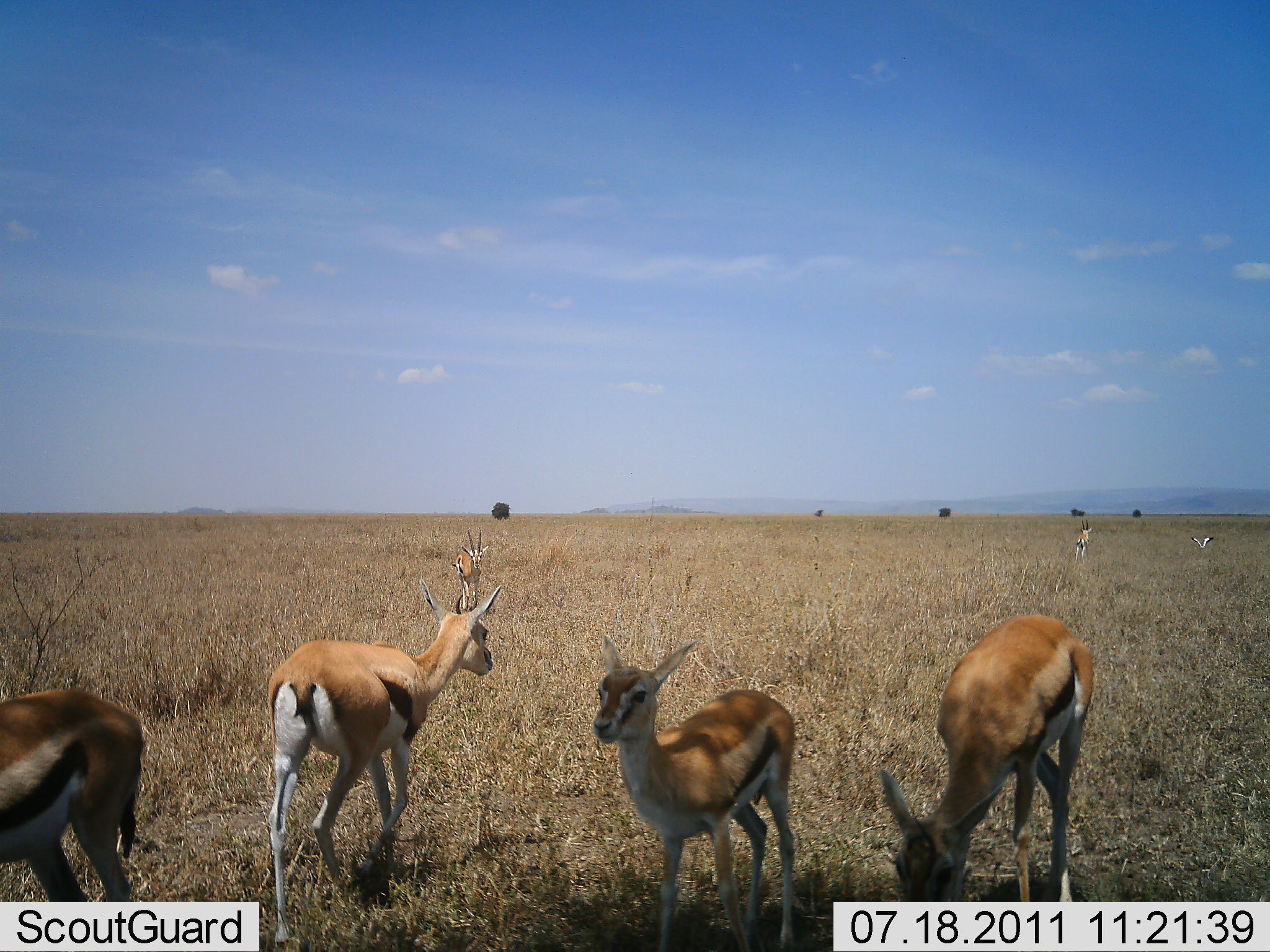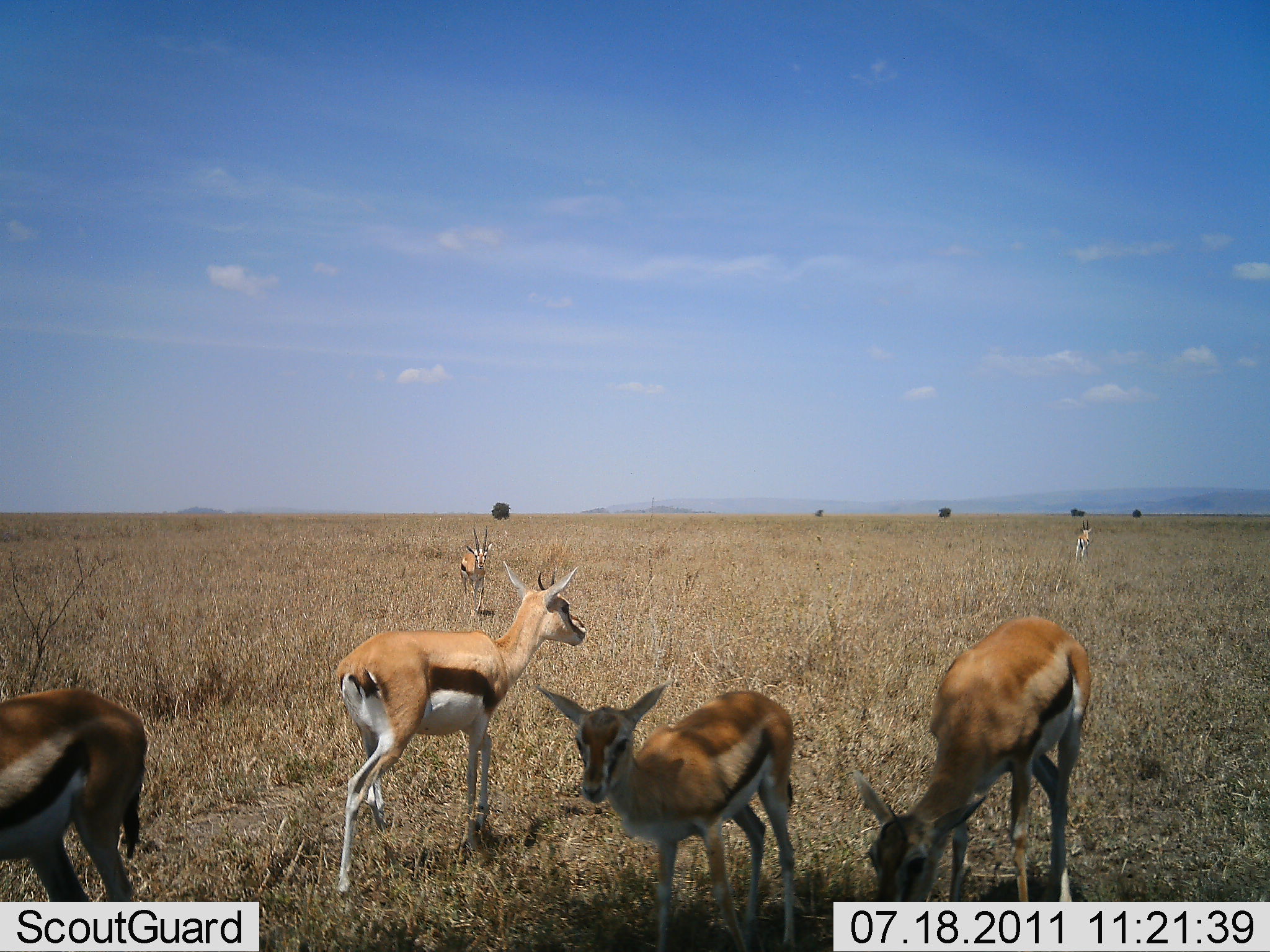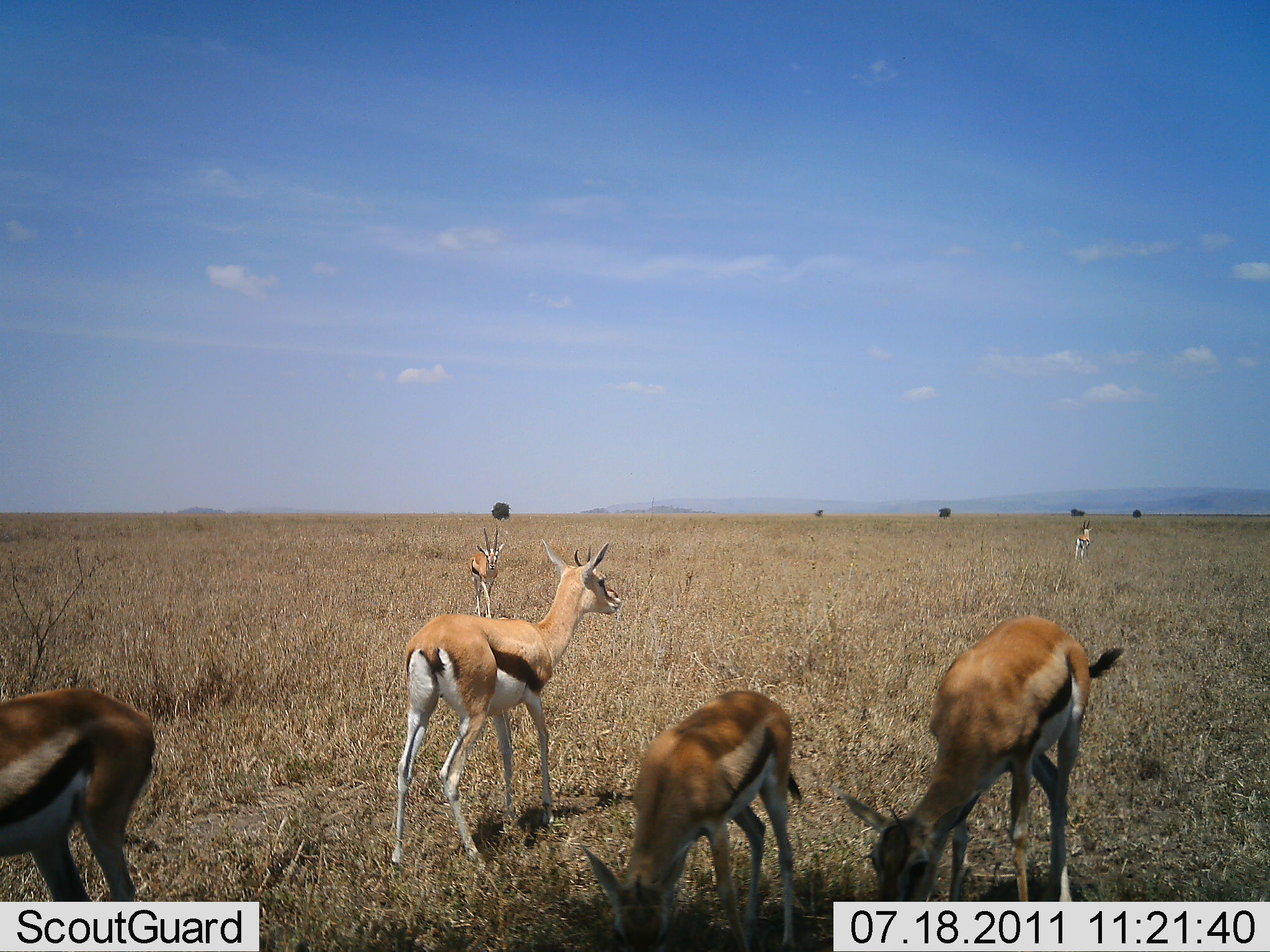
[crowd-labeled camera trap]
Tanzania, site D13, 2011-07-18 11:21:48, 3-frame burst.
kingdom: Animalia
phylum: Chordata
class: Mammalia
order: Artiodactyla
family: Bovidae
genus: Eudorcas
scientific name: Eudorcas thomsonii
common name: thomson's gazelle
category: gazellethomsons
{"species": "gazellethomsons (thomson's gazelle) (Eudorcas thomsonii)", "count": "6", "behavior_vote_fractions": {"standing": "69%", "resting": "0%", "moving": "62%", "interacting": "0%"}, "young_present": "0%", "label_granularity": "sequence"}